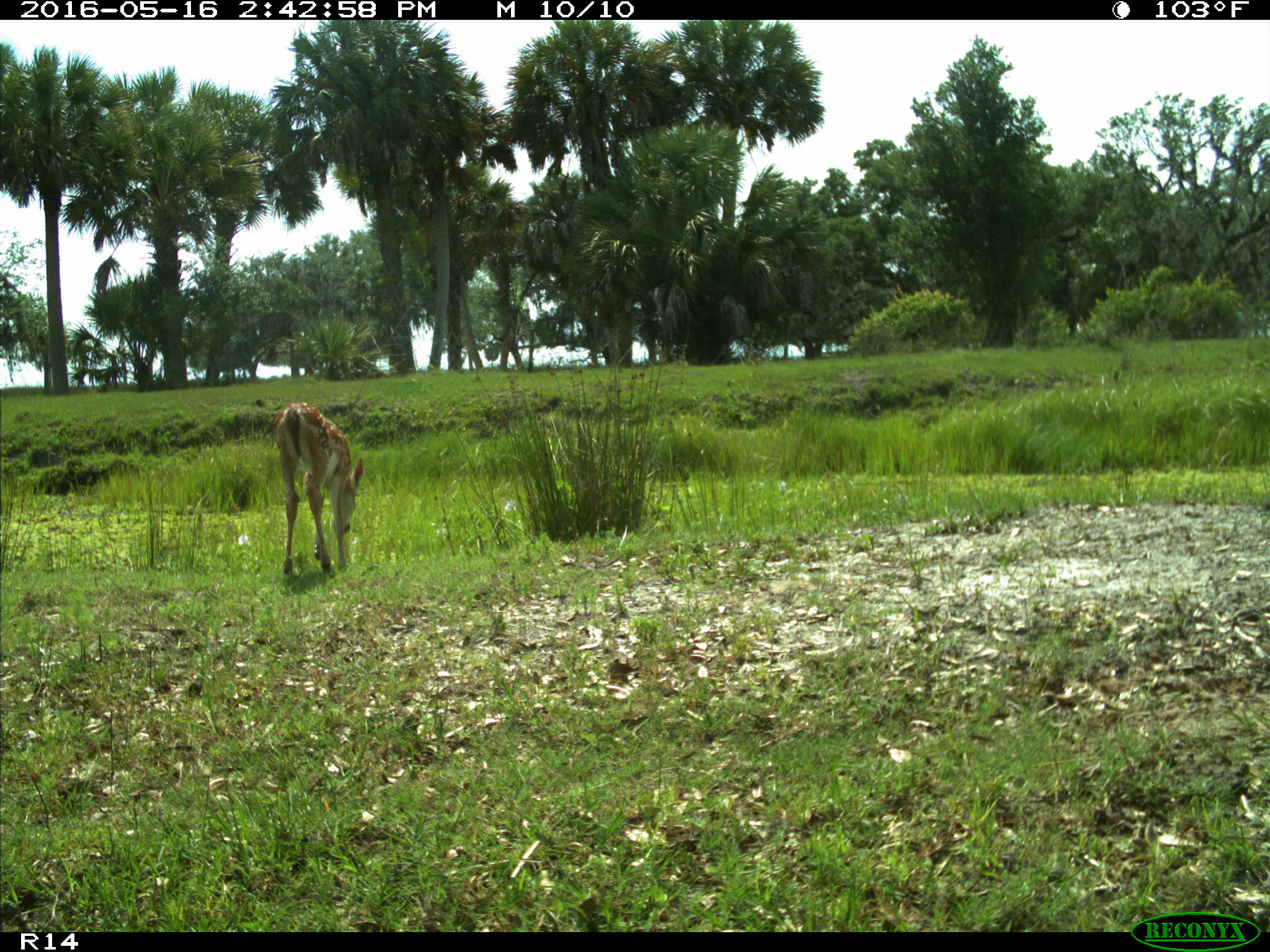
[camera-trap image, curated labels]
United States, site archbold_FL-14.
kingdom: Animalia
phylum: Chordata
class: Mammalia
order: Artiodactyla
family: Cervidae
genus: Odocoileus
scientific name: Odocoileus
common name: deer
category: unidentified deer